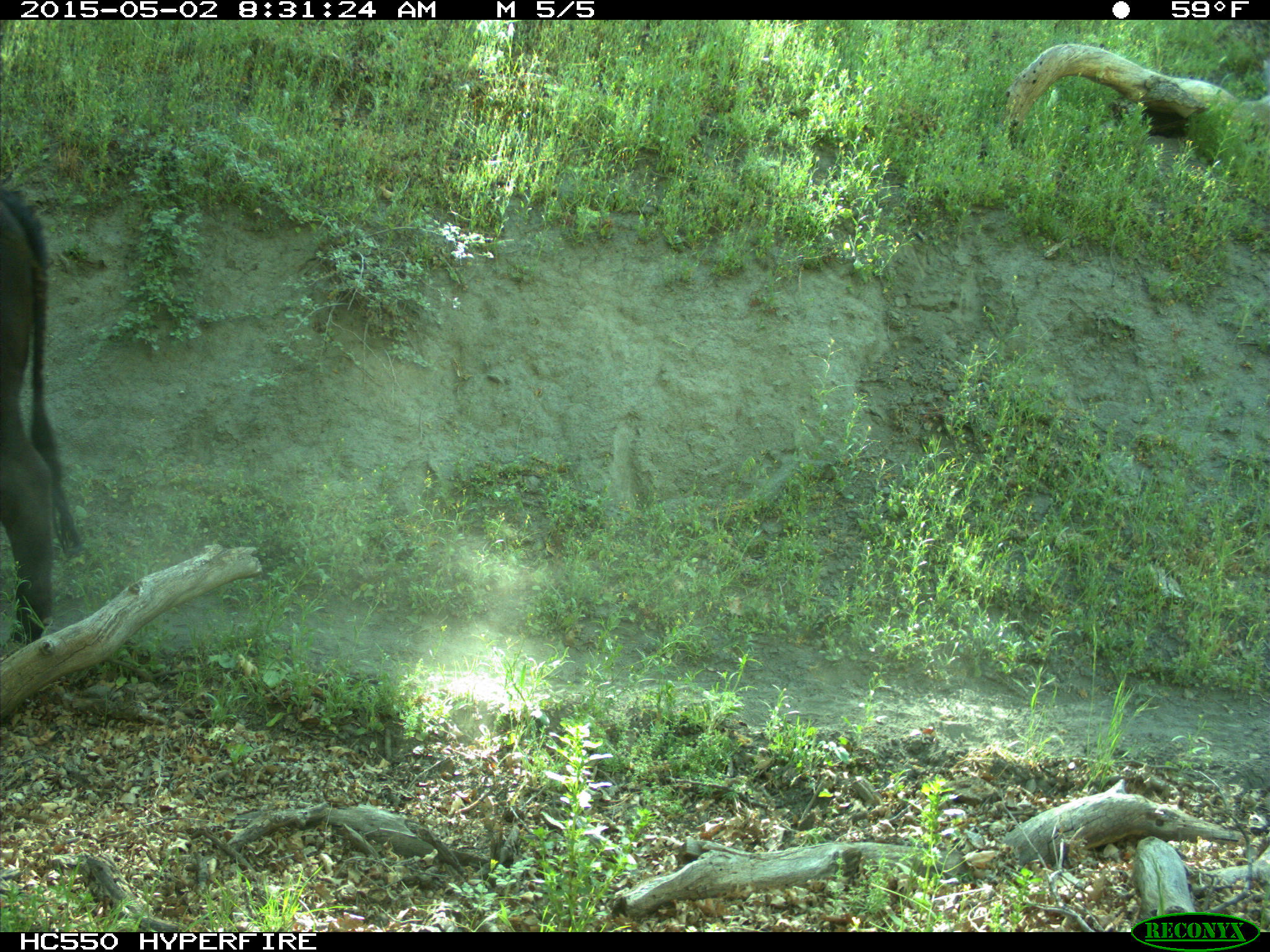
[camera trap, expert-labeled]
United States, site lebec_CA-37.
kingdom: Animalia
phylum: Chordata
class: Mammalia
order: Artiodactyla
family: Bovidae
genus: Bos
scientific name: Bos taurus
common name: domestic cow